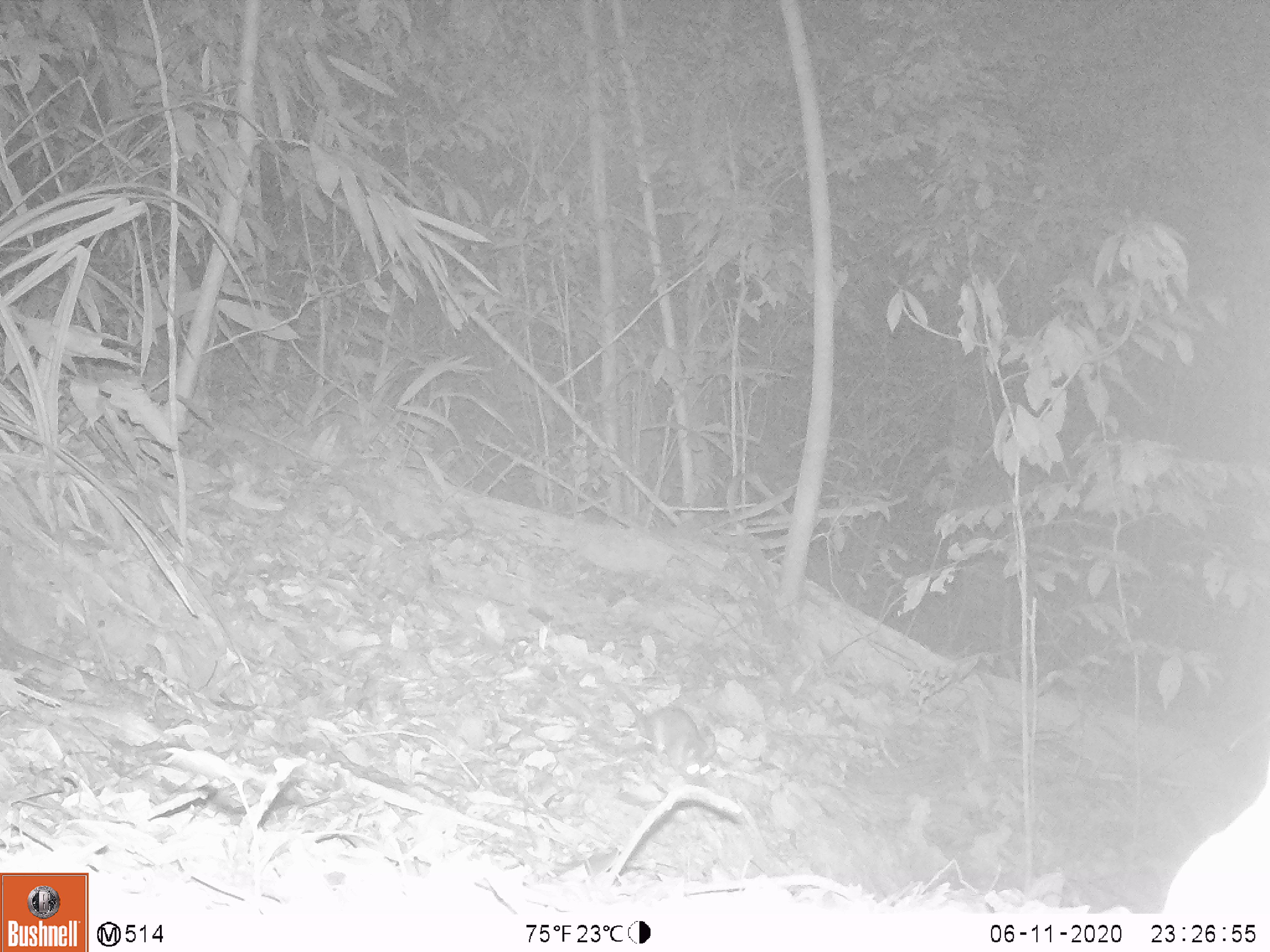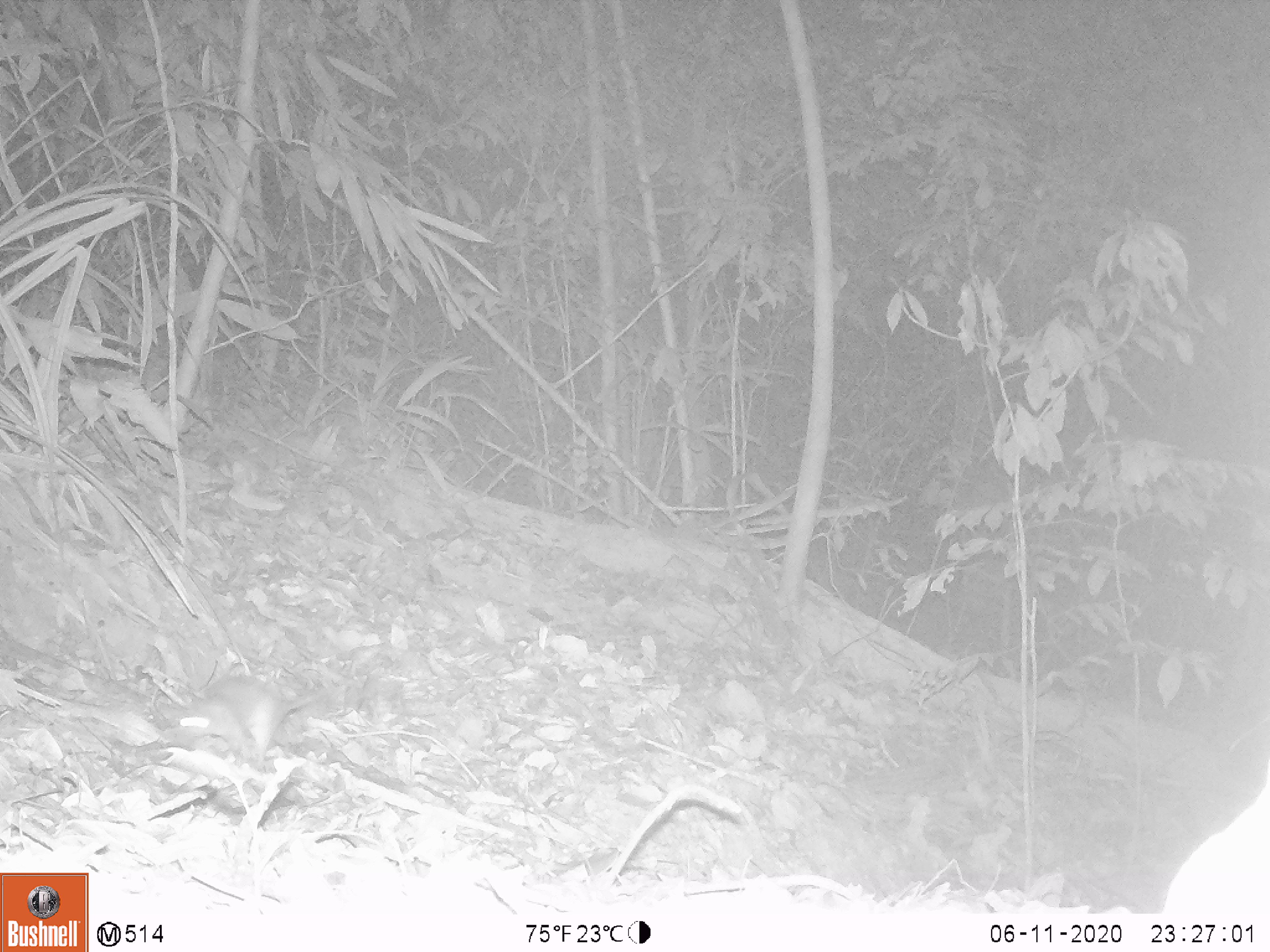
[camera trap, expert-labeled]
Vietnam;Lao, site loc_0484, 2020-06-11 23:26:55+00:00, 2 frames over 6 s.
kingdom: Animalia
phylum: Chordata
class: Mammalia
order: Rodentia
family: Muridae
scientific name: Muridae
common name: old-world mice and rats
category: unidentified murid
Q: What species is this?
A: Unidentified murid (old-world mice and rats) (Muridae).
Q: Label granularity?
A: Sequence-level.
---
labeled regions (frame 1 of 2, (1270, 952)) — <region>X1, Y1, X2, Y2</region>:
unidentified murid: <region>594, 667, 716, 786</region>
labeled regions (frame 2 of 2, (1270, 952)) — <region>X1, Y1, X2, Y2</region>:
unidentified murid: <region>157, 673, 324, 772</region>